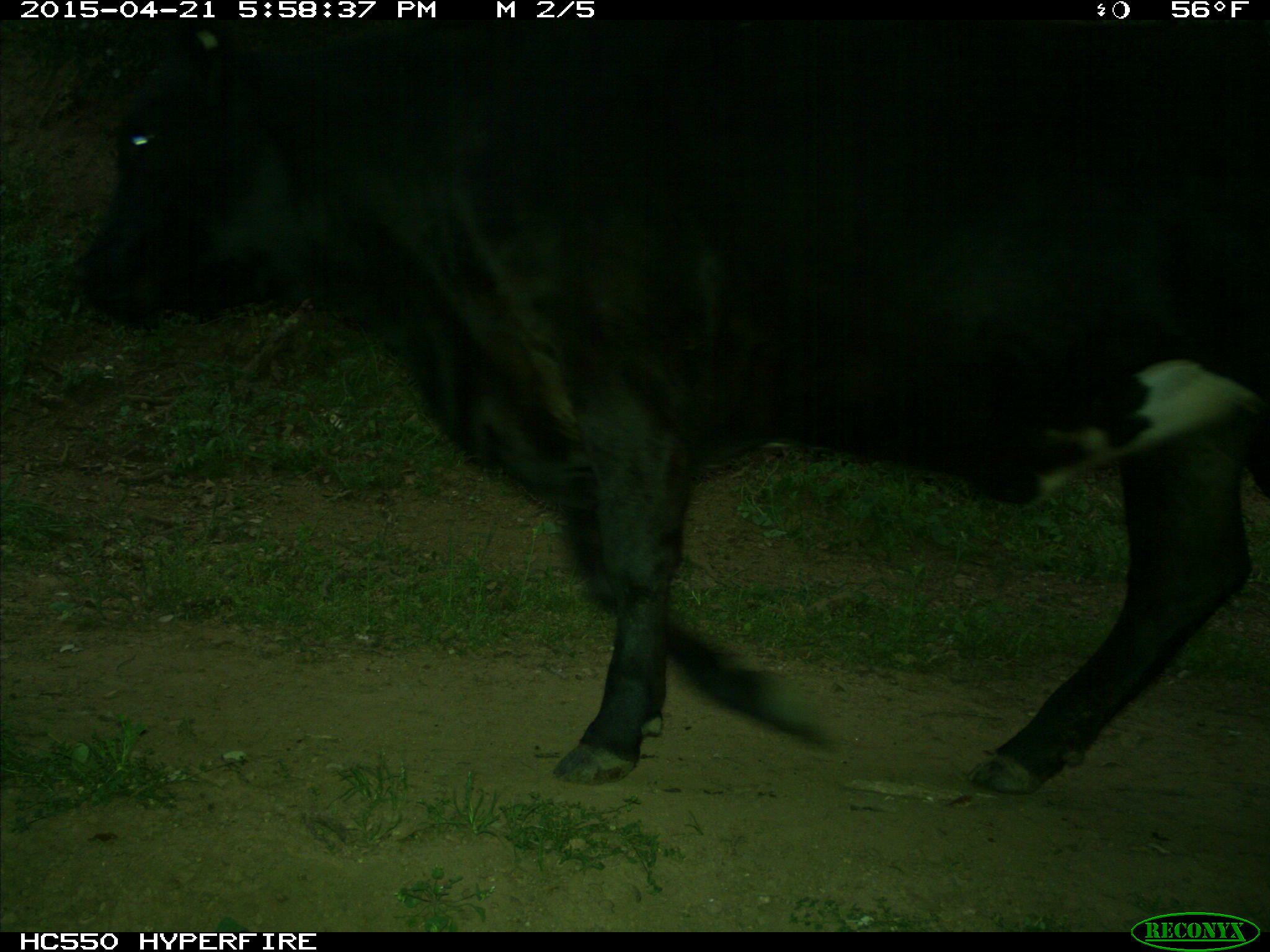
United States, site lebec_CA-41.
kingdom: Animalia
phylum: Chordata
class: Mammalia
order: Artiodactyla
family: Bovidae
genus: Bos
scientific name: Bos taurus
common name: domestic cow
Bos taurus (domestic cow).